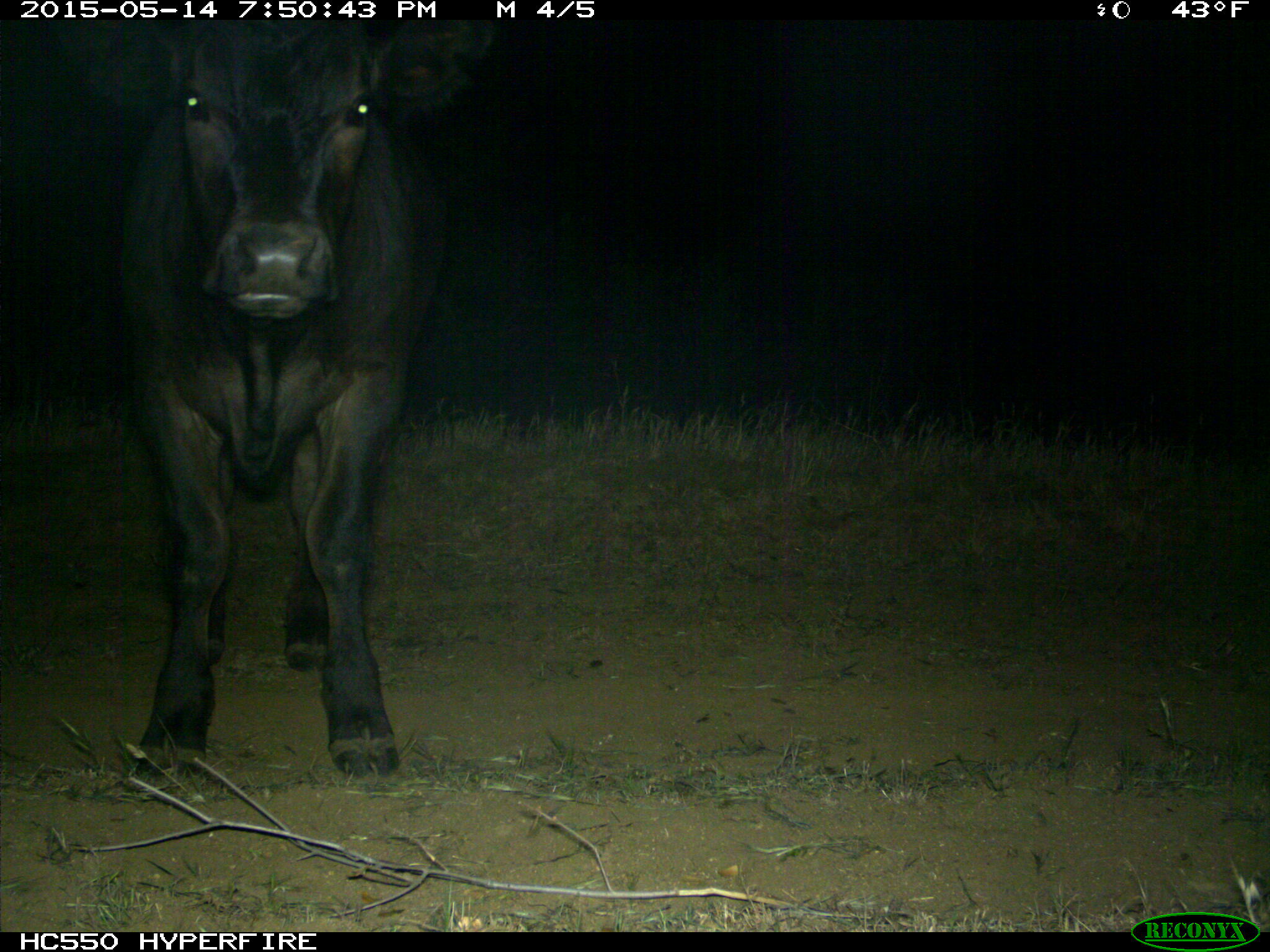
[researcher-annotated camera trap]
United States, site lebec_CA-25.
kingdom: Animalia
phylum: Chordata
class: Mammalia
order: Artiodactyla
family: Bovidae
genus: Bos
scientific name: Bos taurus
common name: domestic cow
Bos taurus (domestic cow).